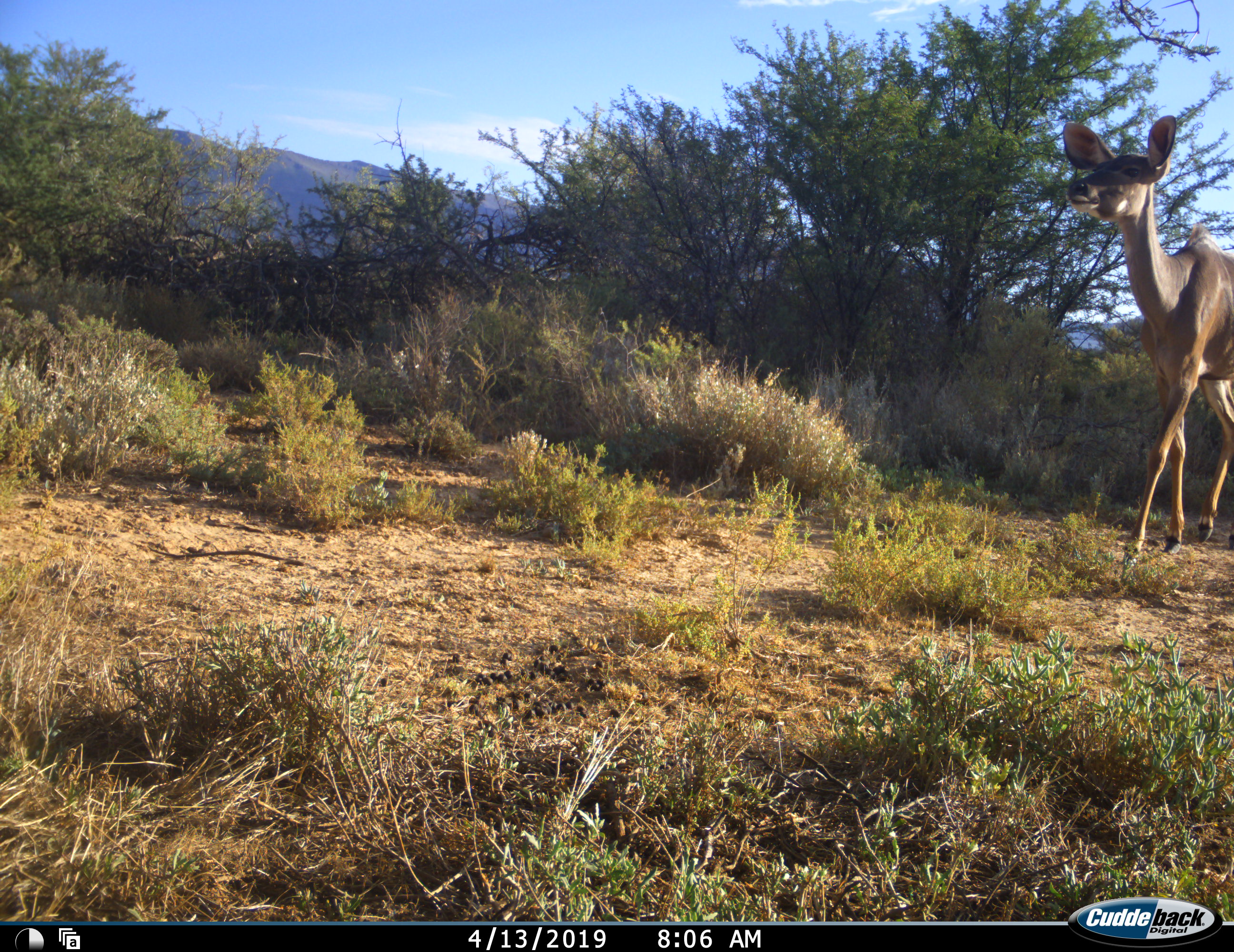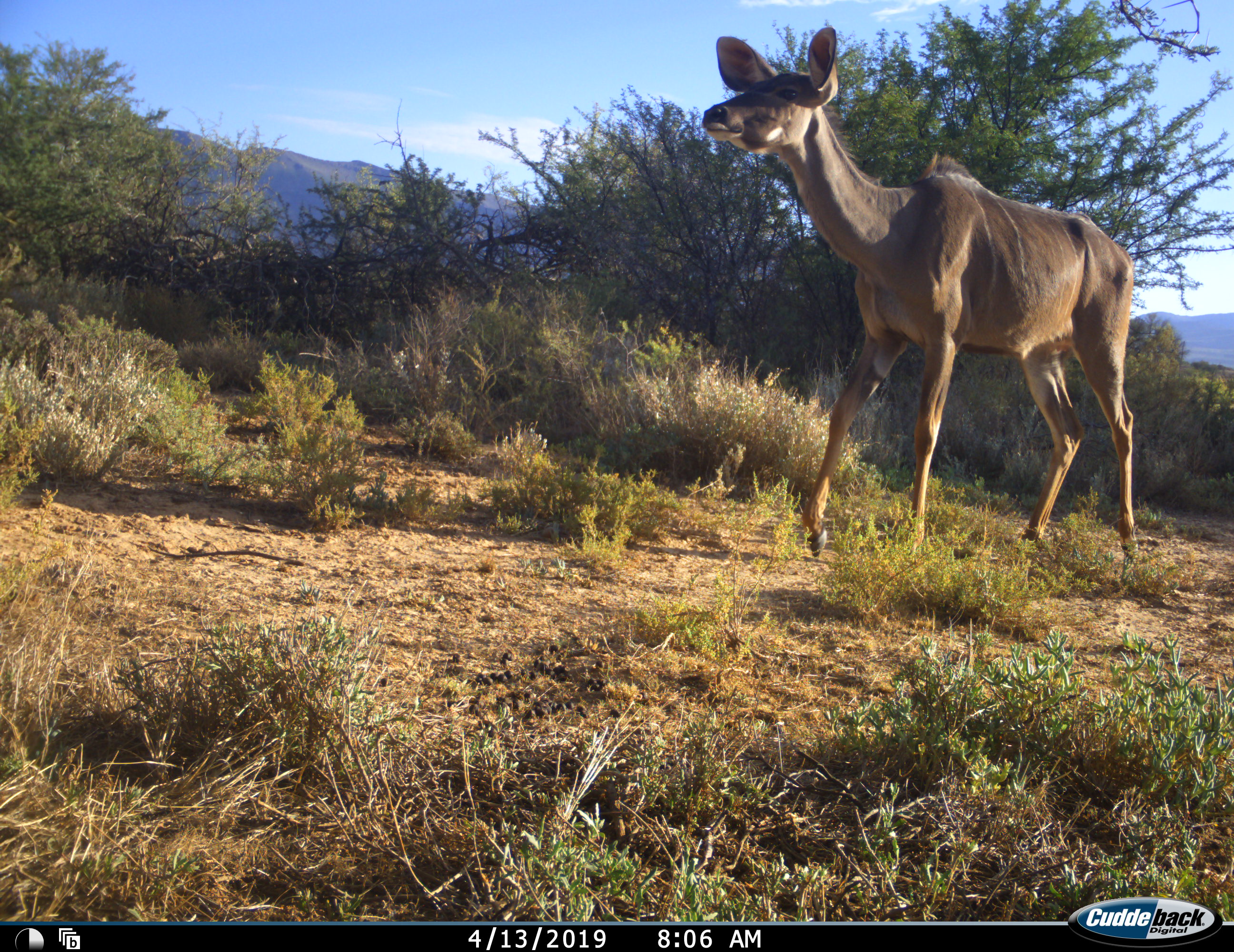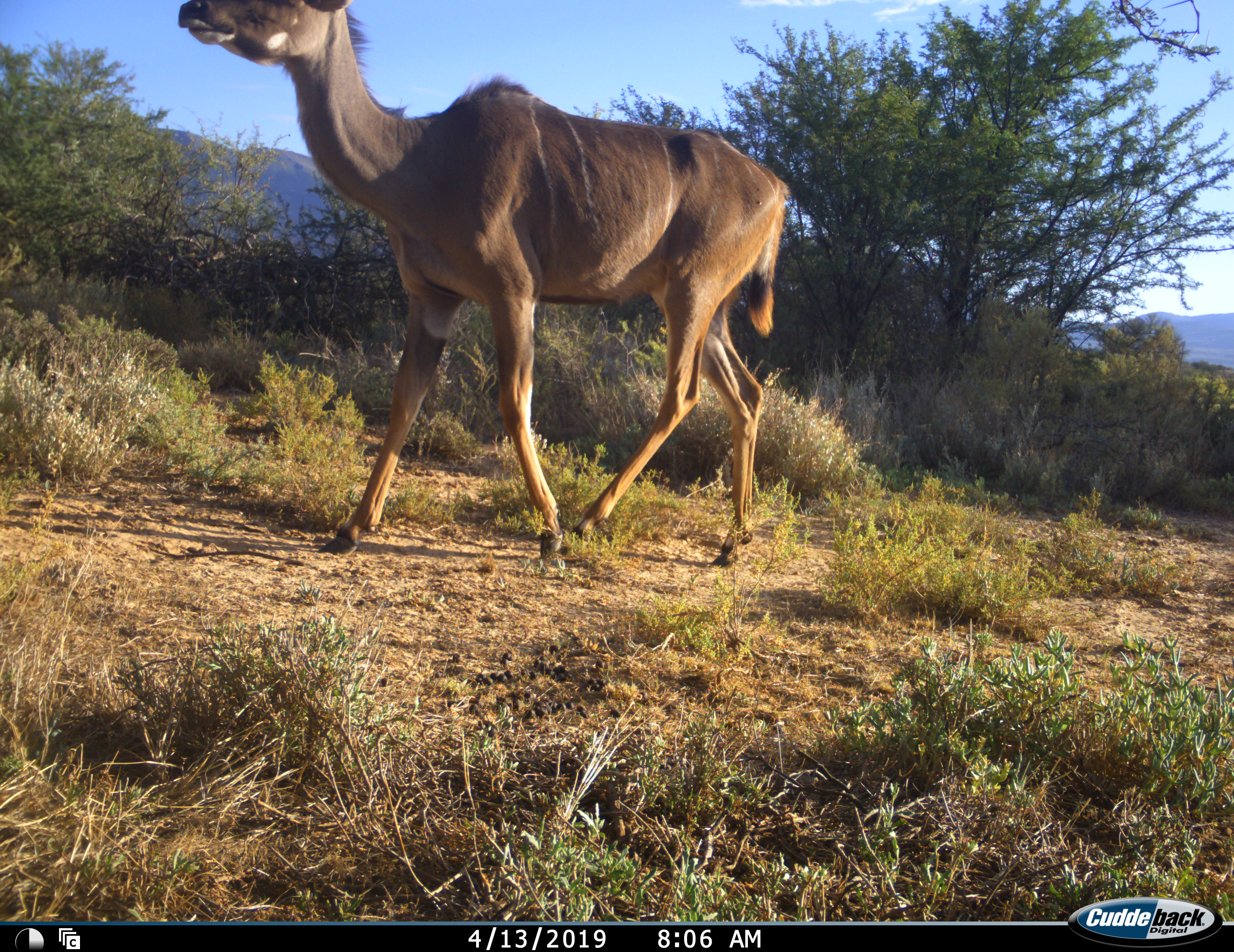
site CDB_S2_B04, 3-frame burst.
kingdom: Animalia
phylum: Chordata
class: Mammalia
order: Artiodactyla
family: Bovidae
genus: Tragelaphus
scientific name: Tragelaphus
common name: kudu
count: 1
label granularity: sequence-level